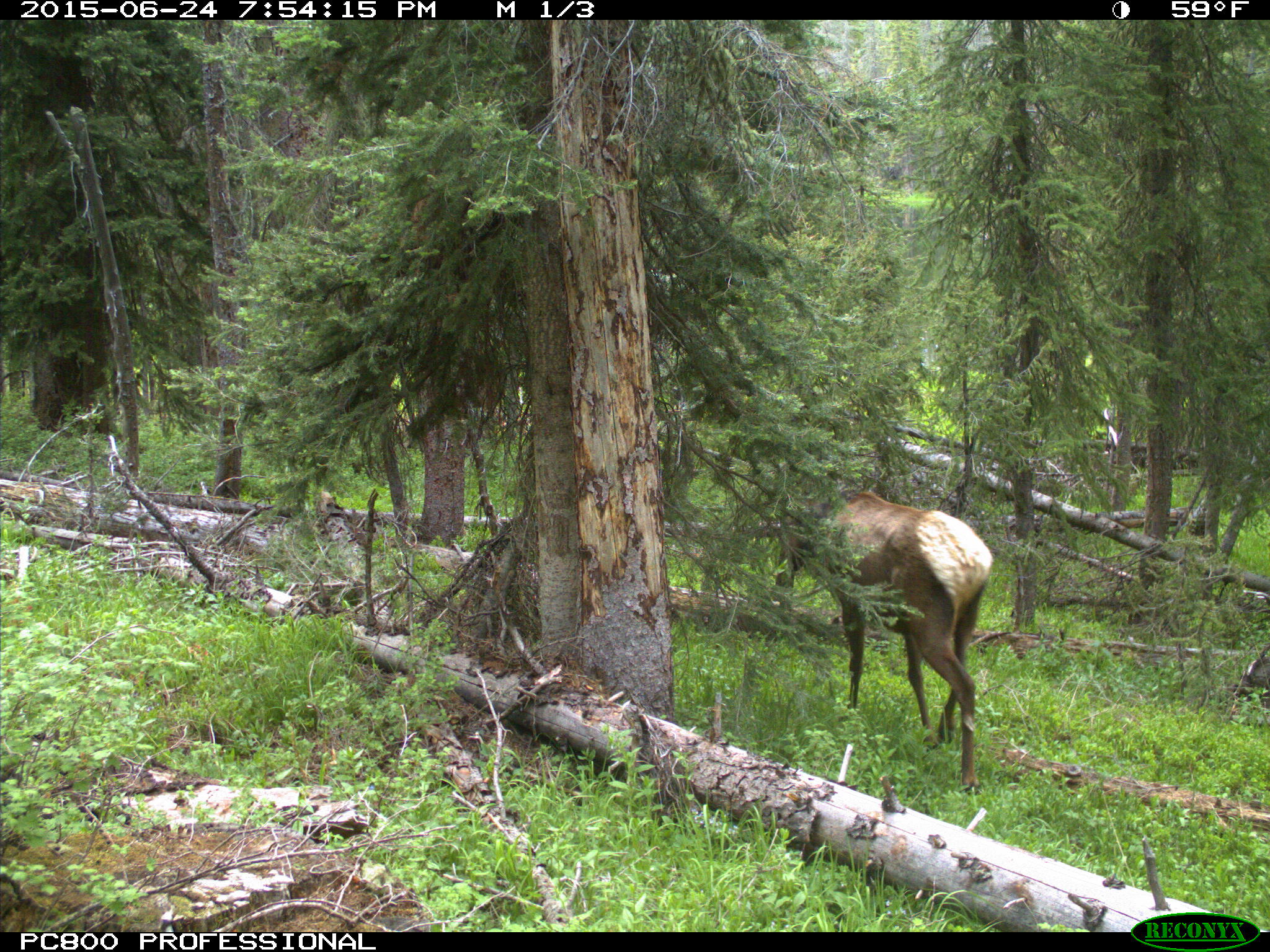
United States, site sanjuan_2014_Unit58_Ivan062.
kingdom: Animalia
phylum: Chordata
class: Mammalia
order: Artiodactyla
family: Cervidae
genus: Cervus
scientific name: Cervus elaphus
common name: red deer